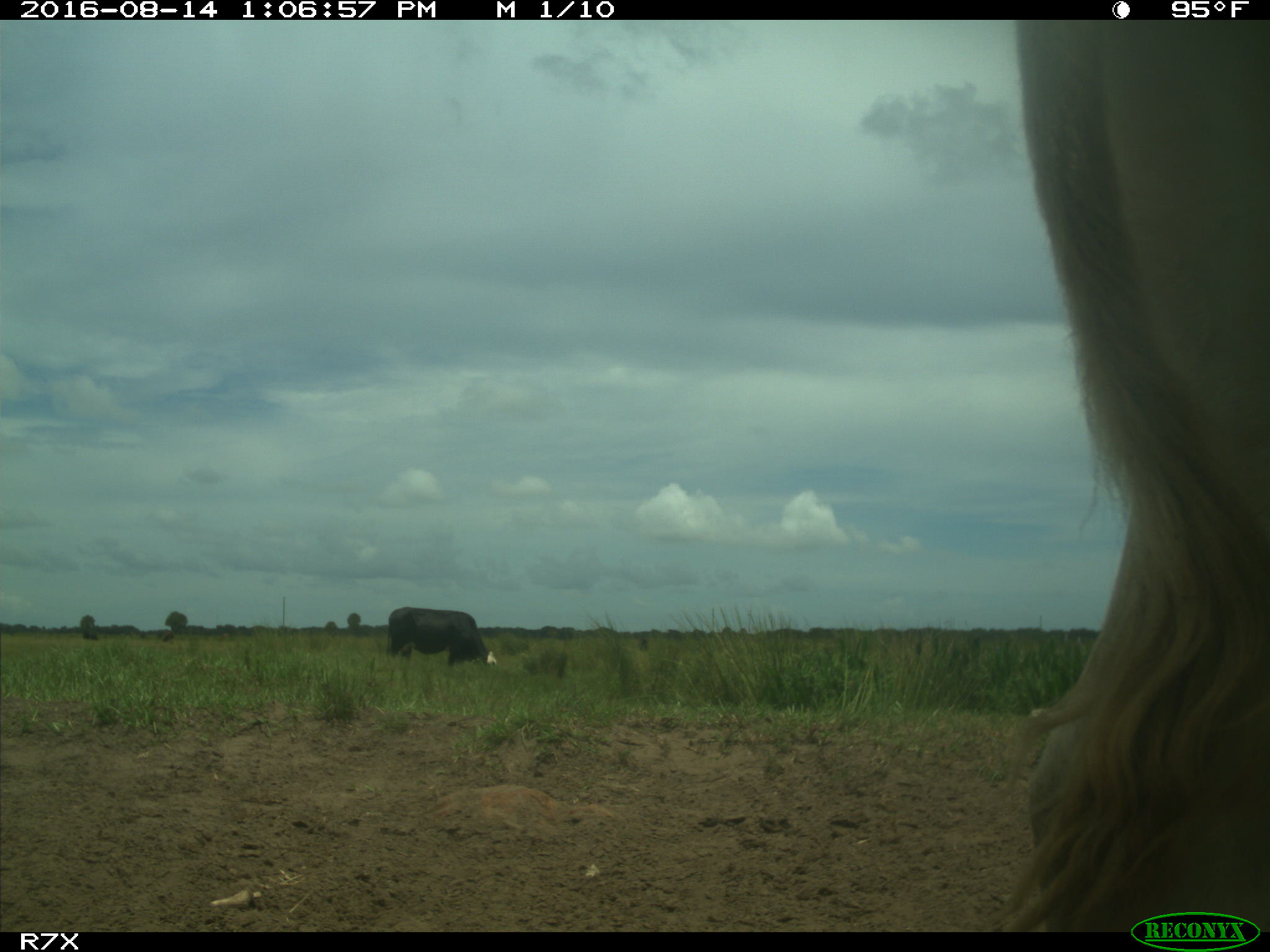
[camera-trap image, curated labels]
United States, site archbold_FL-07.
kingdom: Animalia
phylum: Chordata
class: Mammalia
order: Artiodactyla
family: Bovidae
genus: Bos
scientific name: Bos taurus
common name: domestic cow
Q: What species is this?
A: Bos taurus (domestic cow).